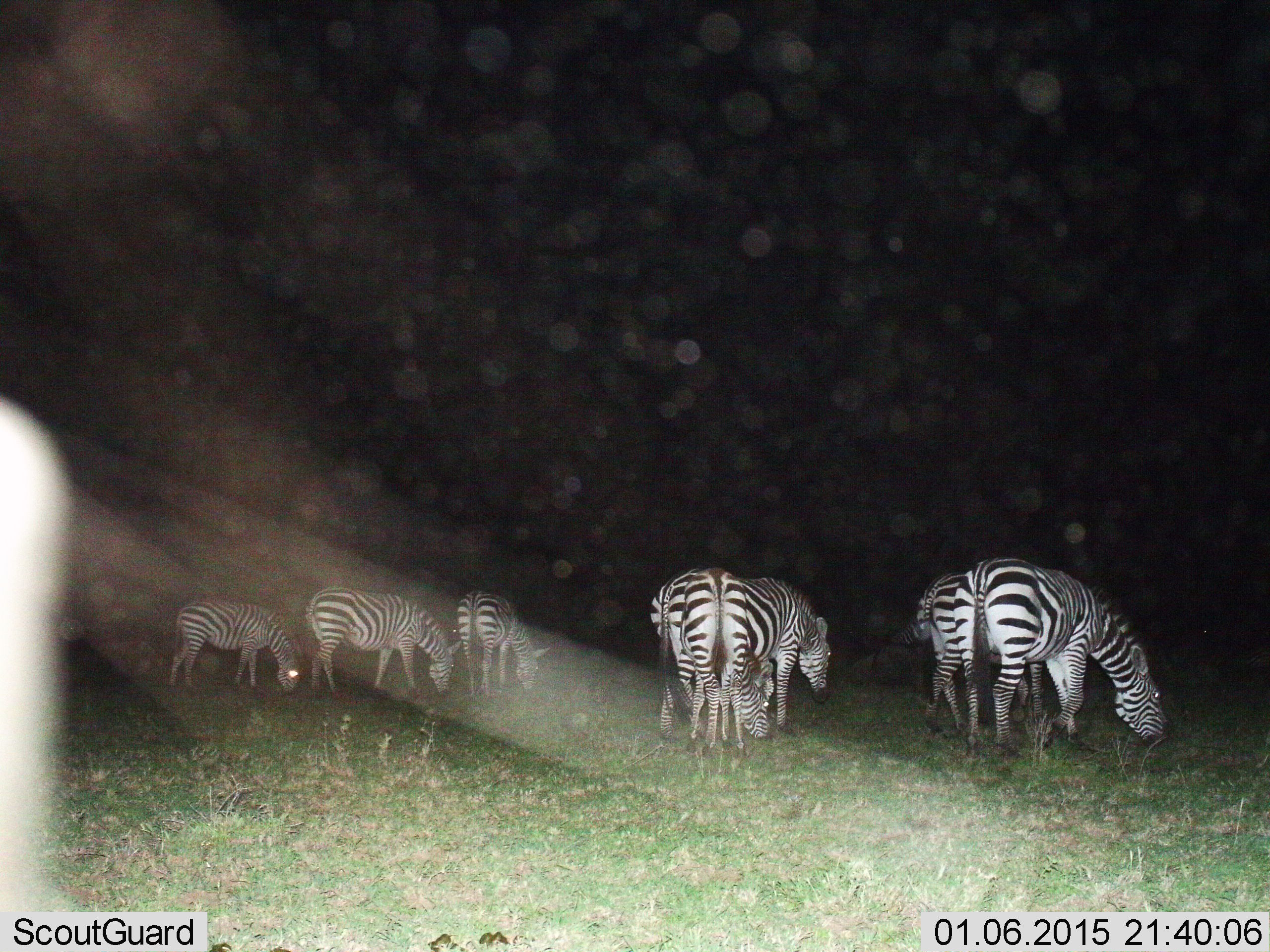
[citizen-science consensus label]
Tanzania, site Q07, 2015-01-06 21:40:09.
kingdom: Animalia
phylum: Chordata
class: Mammalia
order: Perissodactyla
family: Equidae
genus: Equus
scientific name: Equus quagga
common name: plains zebra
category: zebra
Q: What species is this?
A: Zebra (plains zebra) (Equus quagga).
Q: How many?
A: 7.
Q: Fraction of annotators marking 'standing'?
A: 40%.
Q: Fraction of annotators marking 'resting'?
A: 0%.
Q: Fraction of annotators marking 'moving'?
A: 0%.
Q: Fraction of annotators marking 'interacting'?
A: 0%.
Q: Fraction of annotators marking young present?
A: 0%.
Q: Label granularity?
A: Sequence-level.